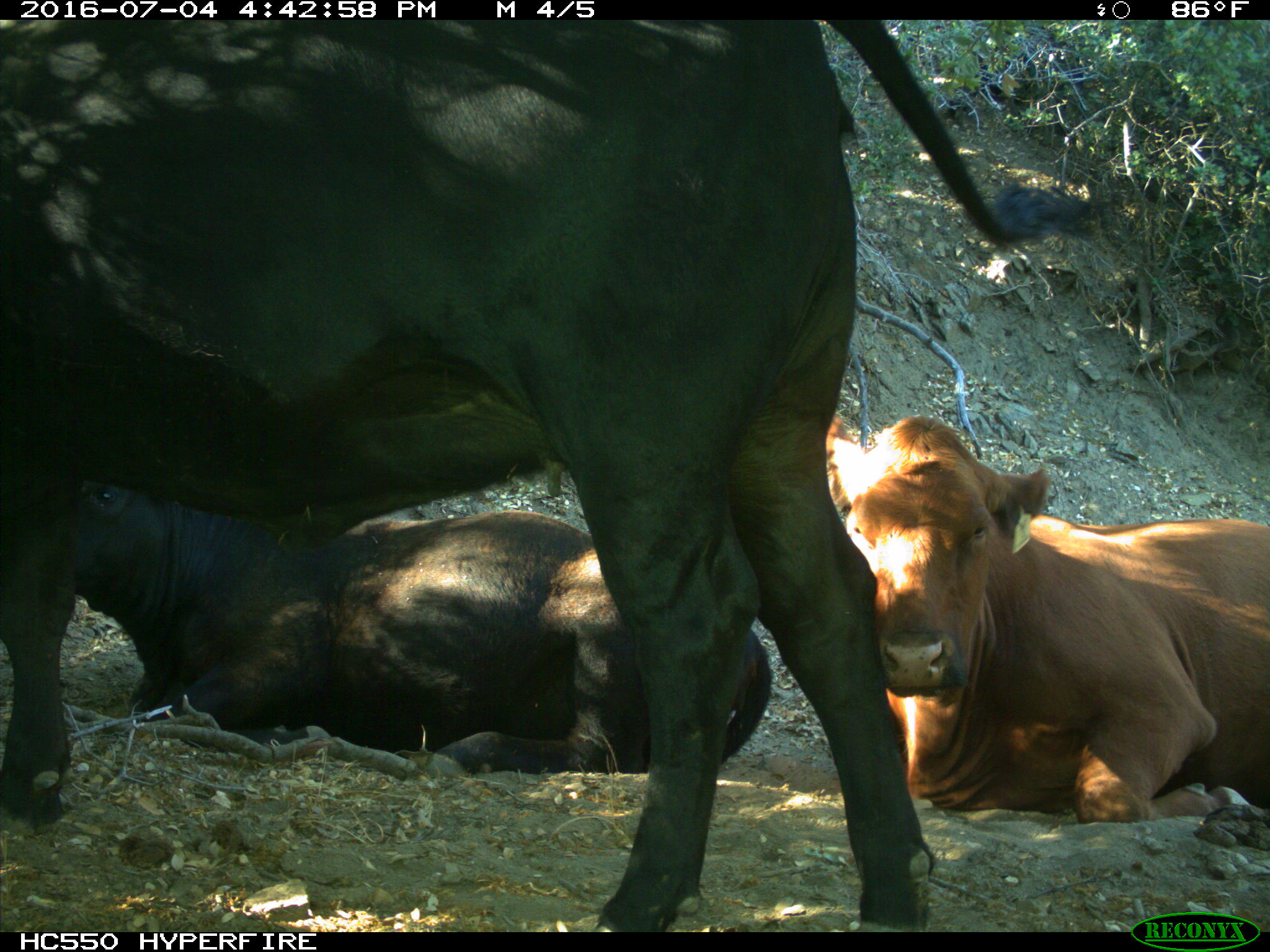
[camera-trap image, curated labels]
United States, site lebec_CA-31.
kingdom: Animalia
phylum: Chordata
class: Mammalia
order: Artiodactyla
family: Bovidae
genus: Bos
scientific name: Bos taurus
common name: domestic cow